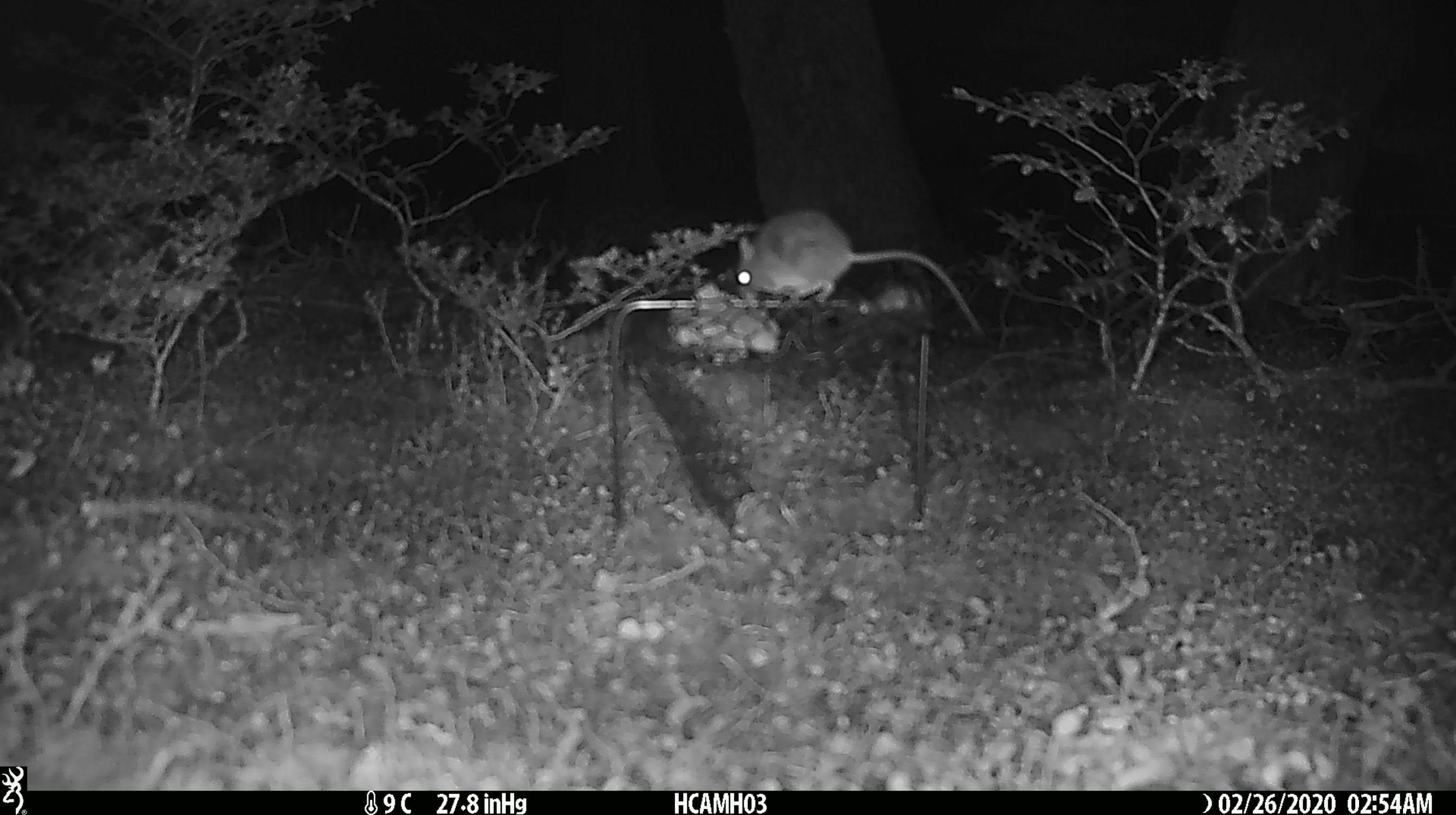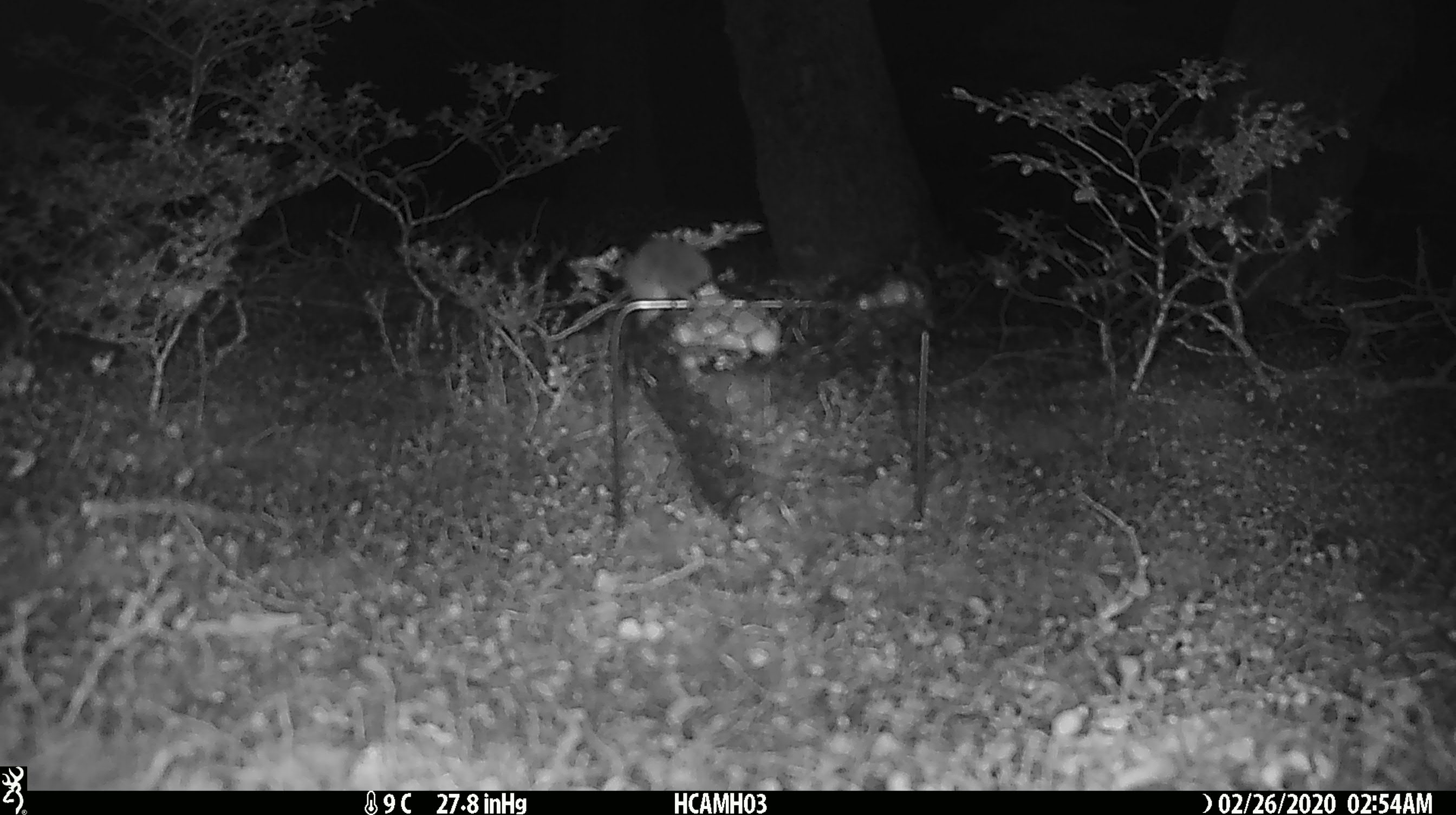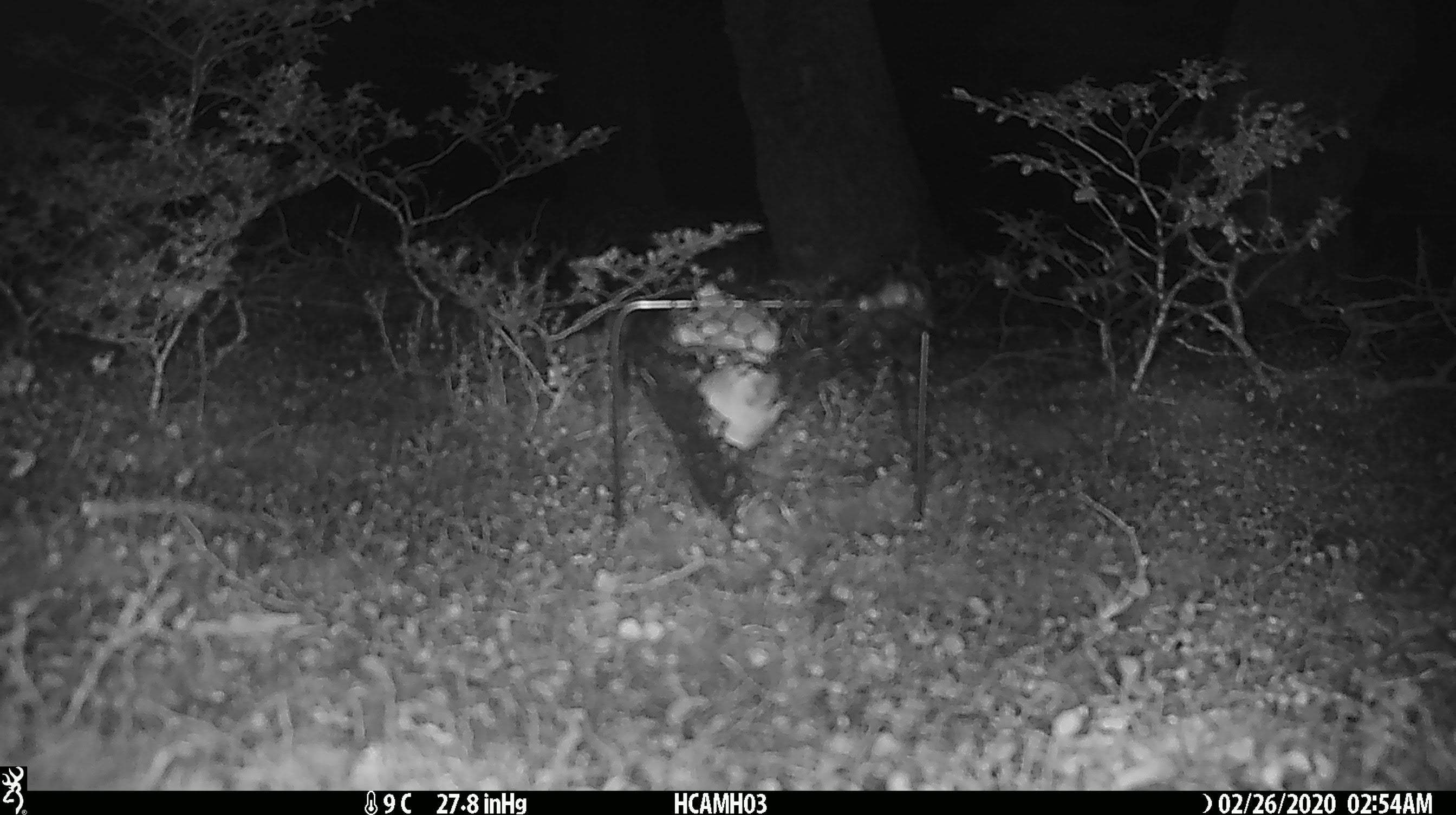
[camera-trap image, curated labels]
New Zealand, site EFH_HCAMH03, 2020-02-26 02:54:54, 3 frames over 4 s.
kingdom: Animalia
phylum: Chordata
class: Mammalia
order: Rodentia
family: Muridae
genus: Mus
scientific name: Mus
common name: mouse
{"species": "mouse (Mus)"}